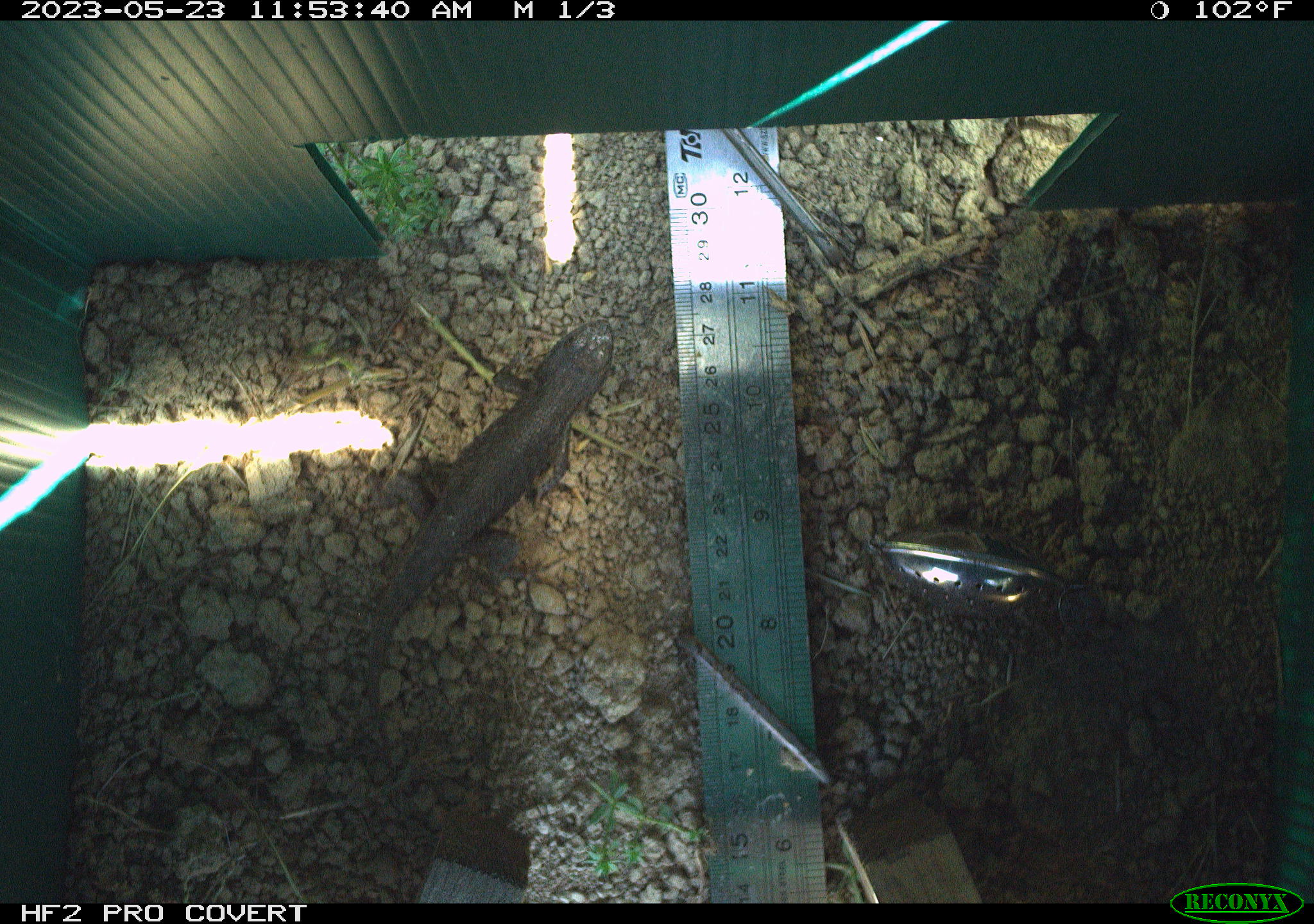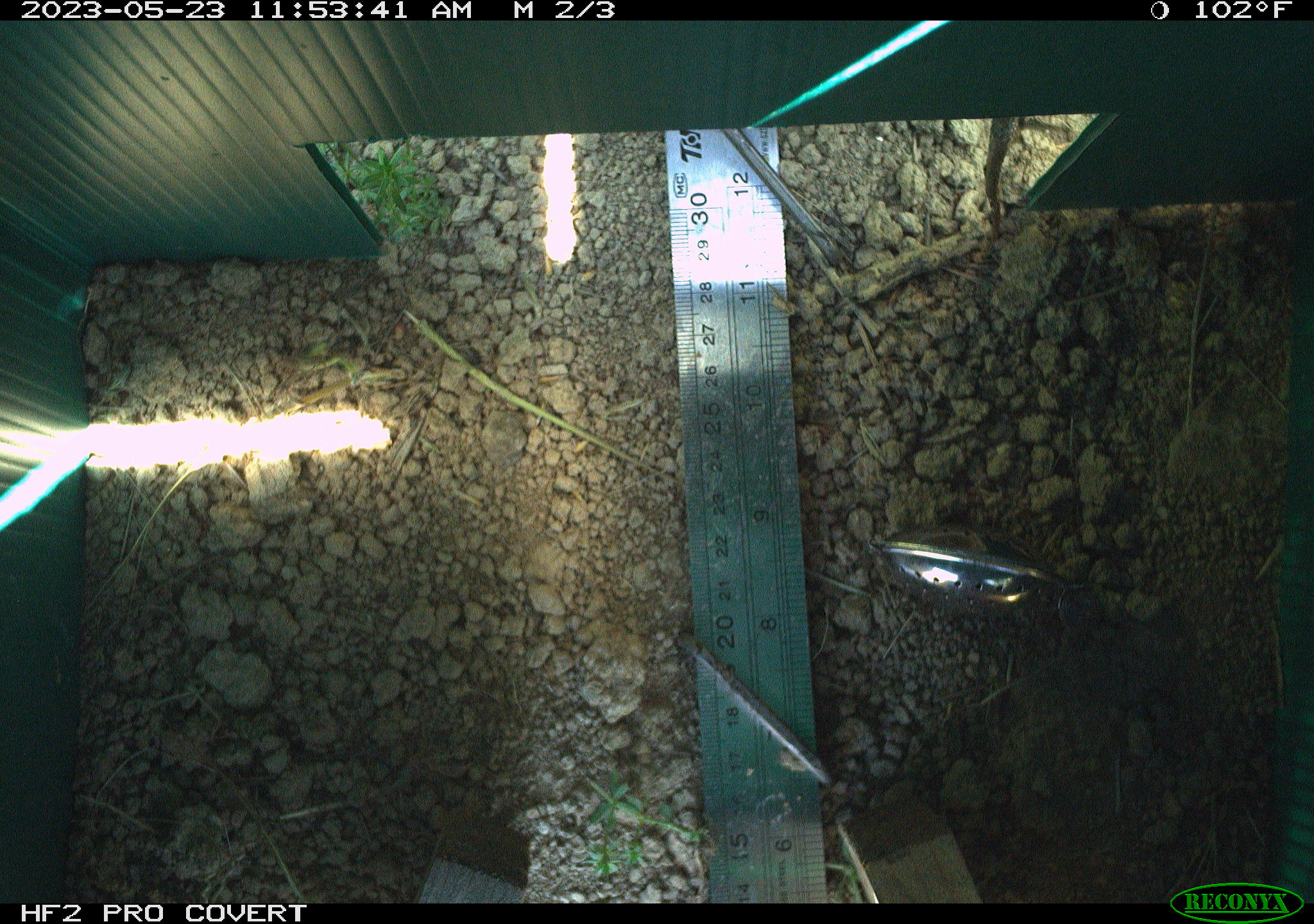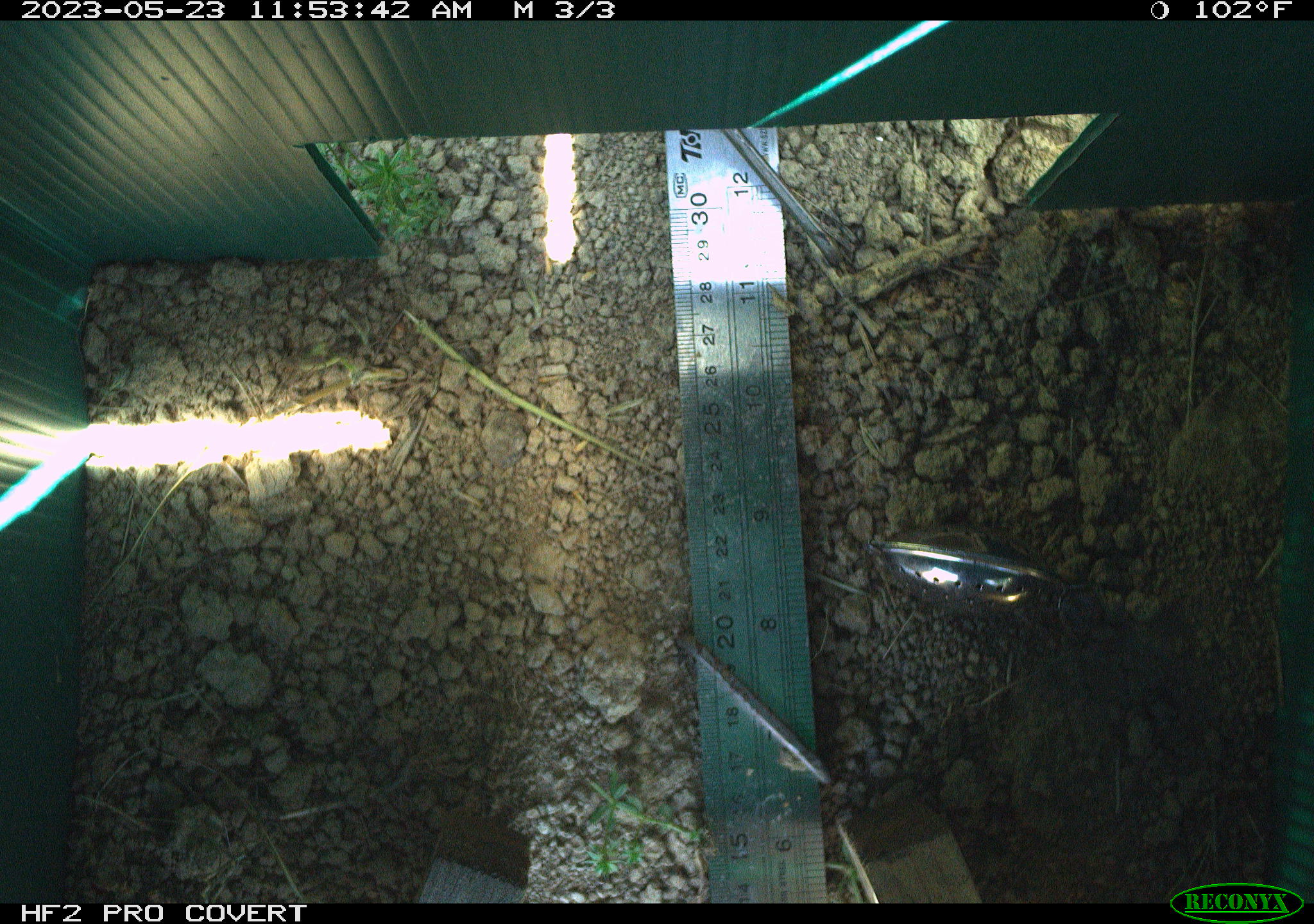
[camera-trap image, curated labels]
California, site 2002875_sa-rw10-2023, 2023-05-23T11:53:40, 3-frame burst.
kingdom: Animalia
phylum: Chordata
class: Reptilia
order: Squamata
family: Phrynosomatidae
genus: Sceloporus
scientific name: Sceloporus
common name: spiny lizards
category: sceloporus species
Sceloporus species (spiny lizards) (Sceloporus).